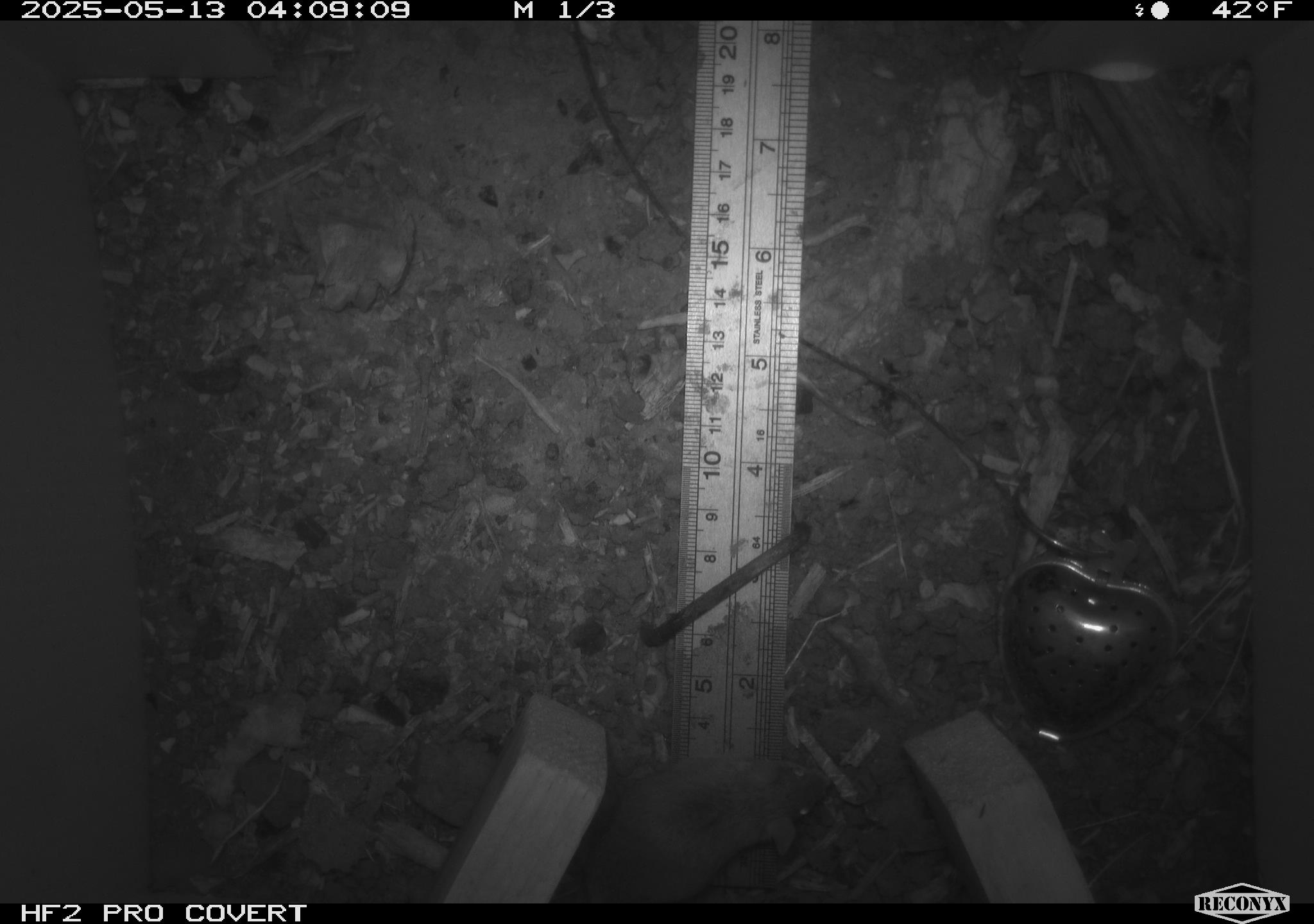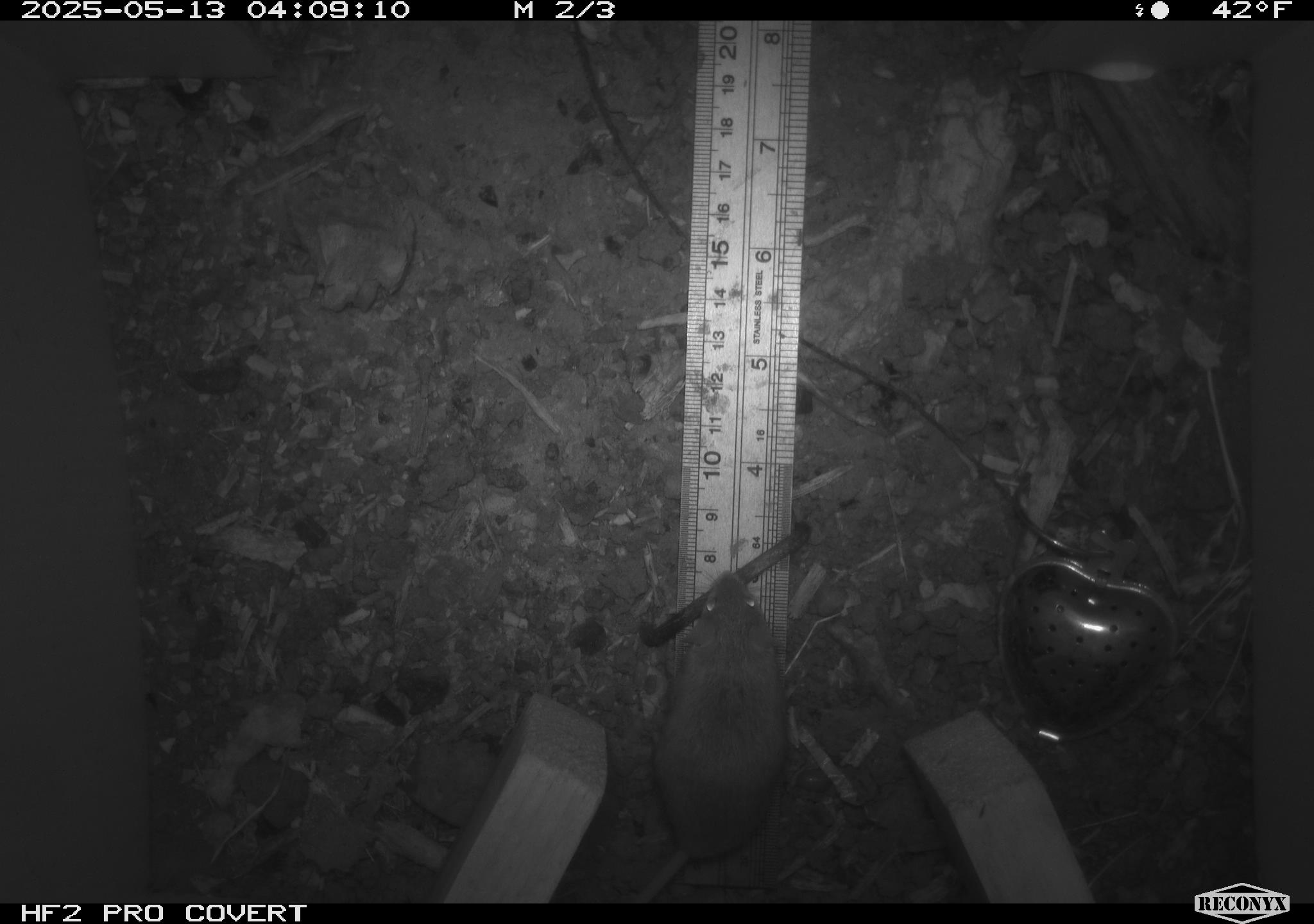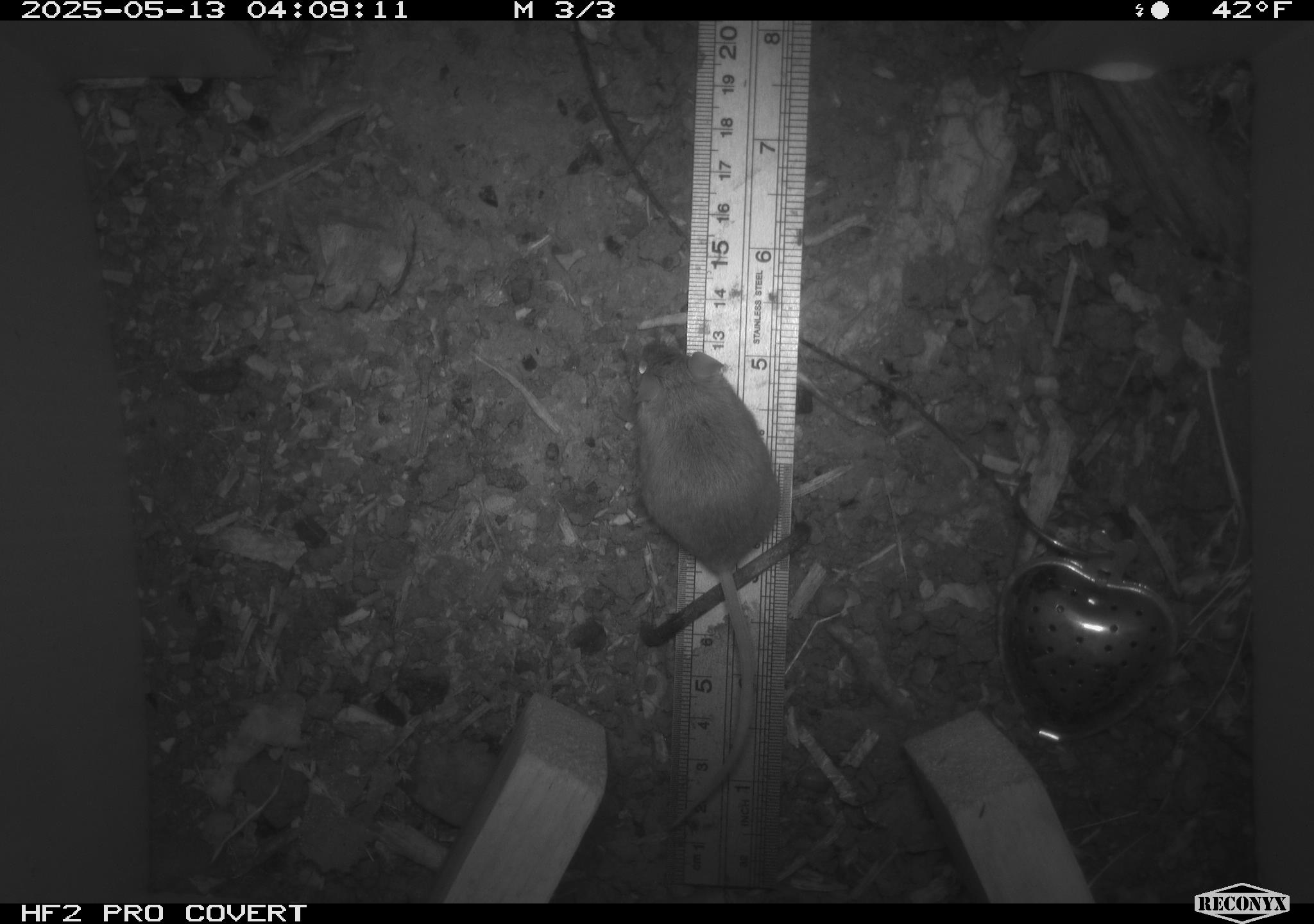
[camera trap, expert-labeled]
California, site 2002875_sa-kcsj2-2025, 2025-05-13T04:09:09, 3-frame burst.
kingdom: Animalia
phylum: Chordata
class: Mammalia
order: Rodentia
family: Muridae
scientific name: Muridae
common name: murids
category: muridae family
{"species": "muridae family (murids) (Muridae)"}